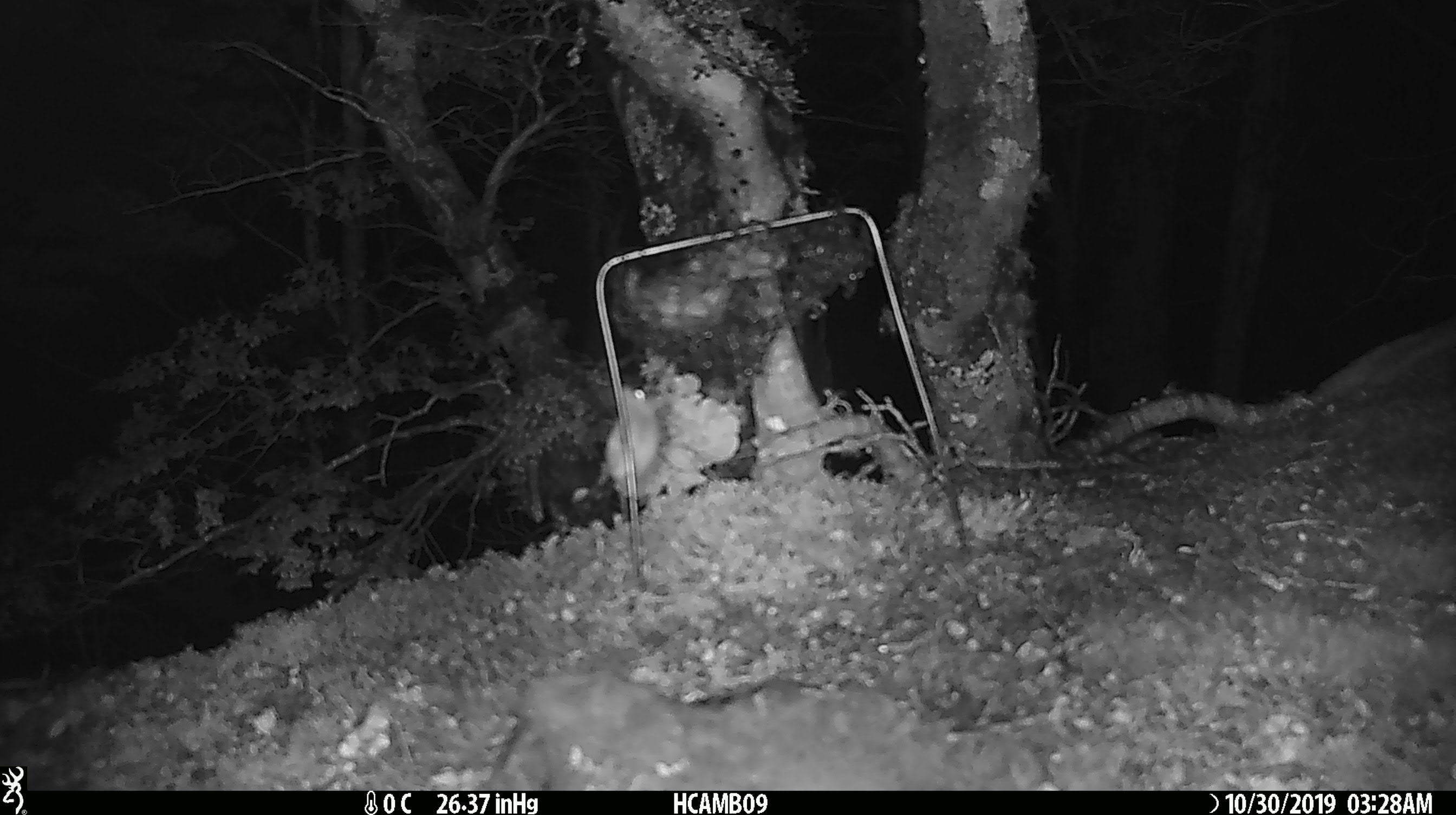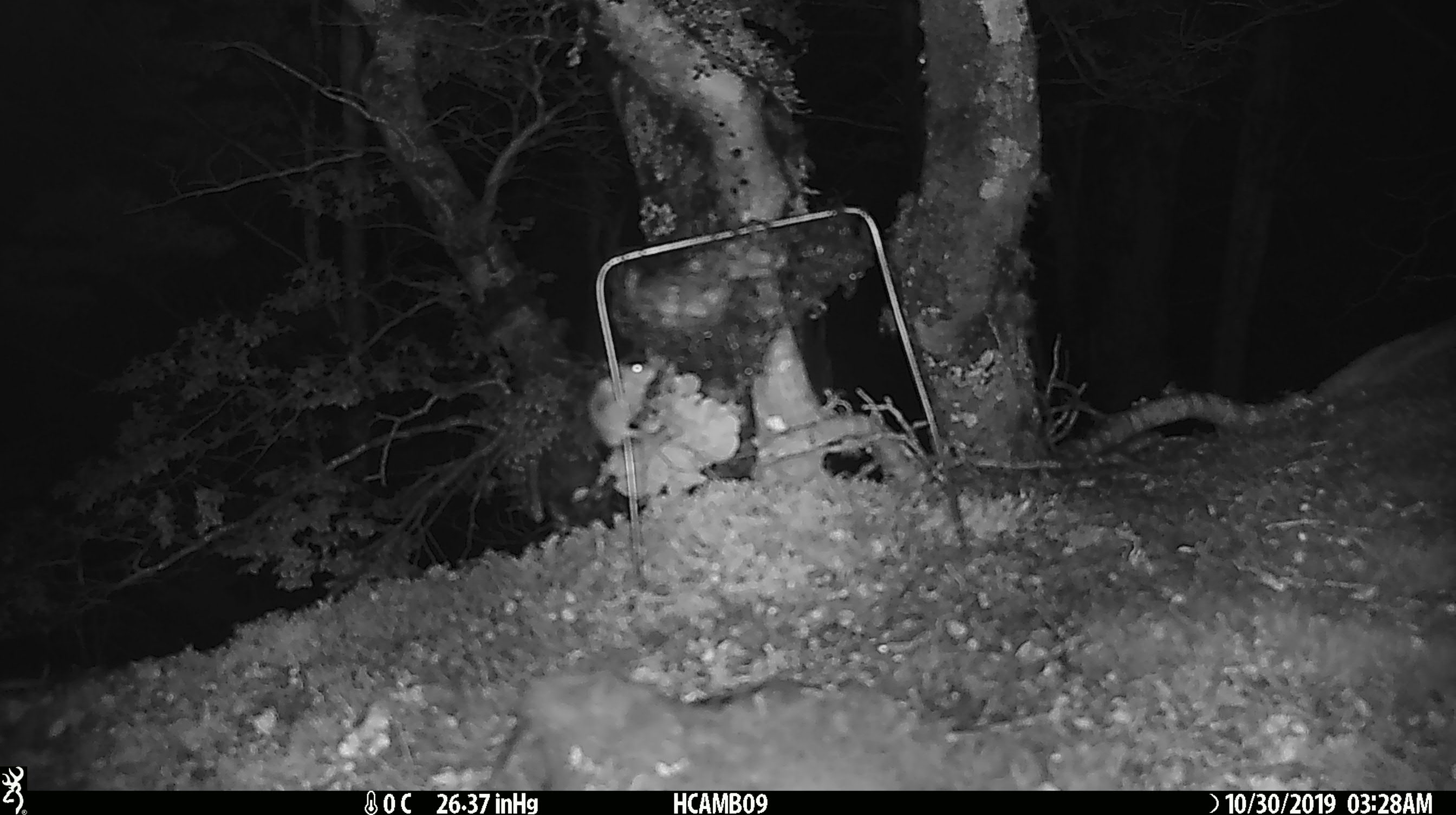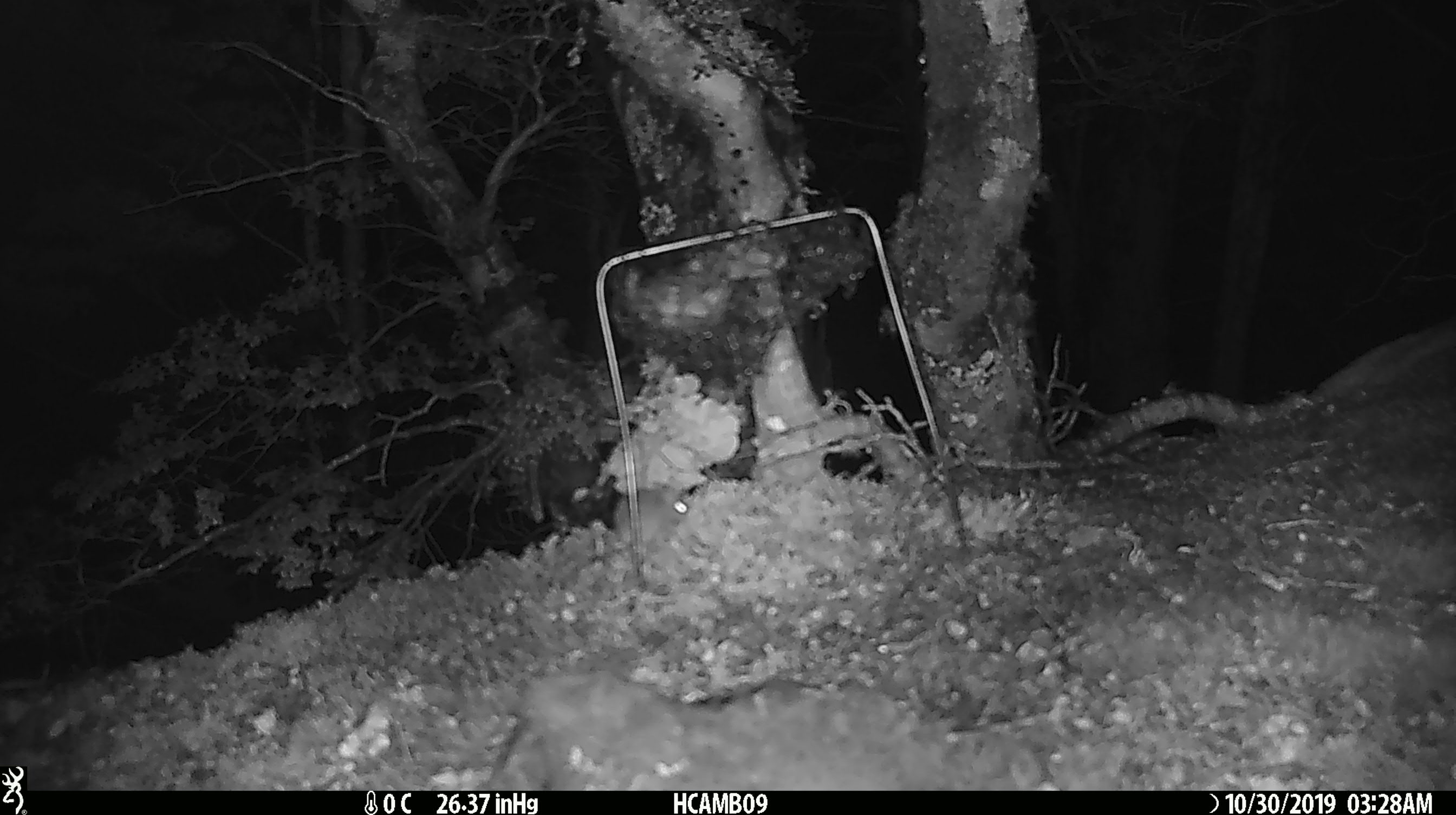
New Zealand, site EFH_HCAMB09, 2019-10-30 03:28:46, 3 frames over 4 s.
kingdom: Animalia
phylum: Chordata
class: Mammalia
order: Rodentia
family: Muridae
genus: Mus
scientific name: Mus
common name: mouse